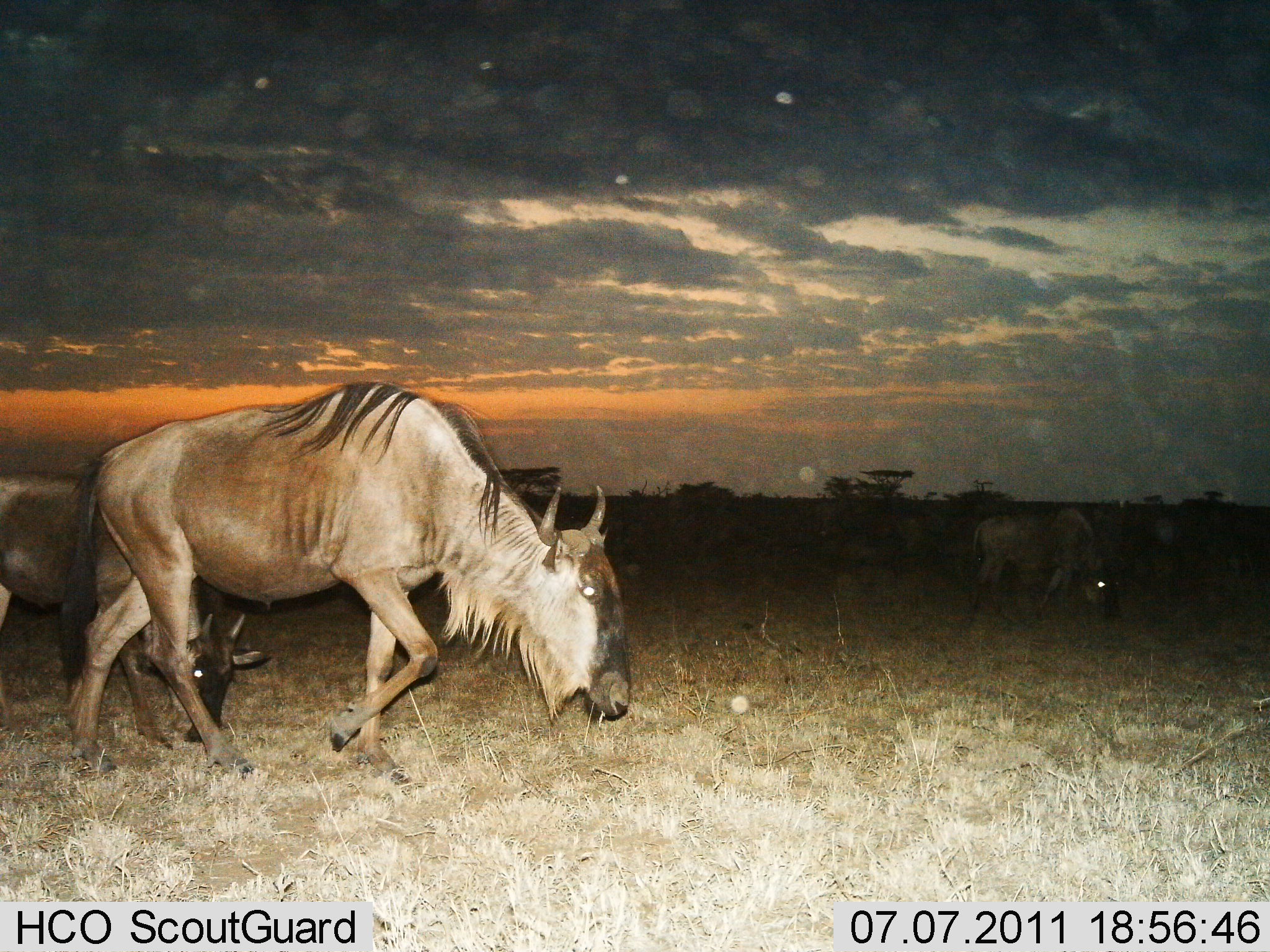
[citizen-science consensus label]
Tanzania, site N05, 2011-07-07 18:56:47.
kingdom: Animalia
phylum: Chordata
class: Mammalia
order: Artiodactyla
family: Bovidae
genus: Connochaetes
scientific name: Connochaetes taurinus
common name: blue wildebeest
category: wildebeest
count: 3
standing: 15%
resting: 0%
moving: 69%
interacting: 0%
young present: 0%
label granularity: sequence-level